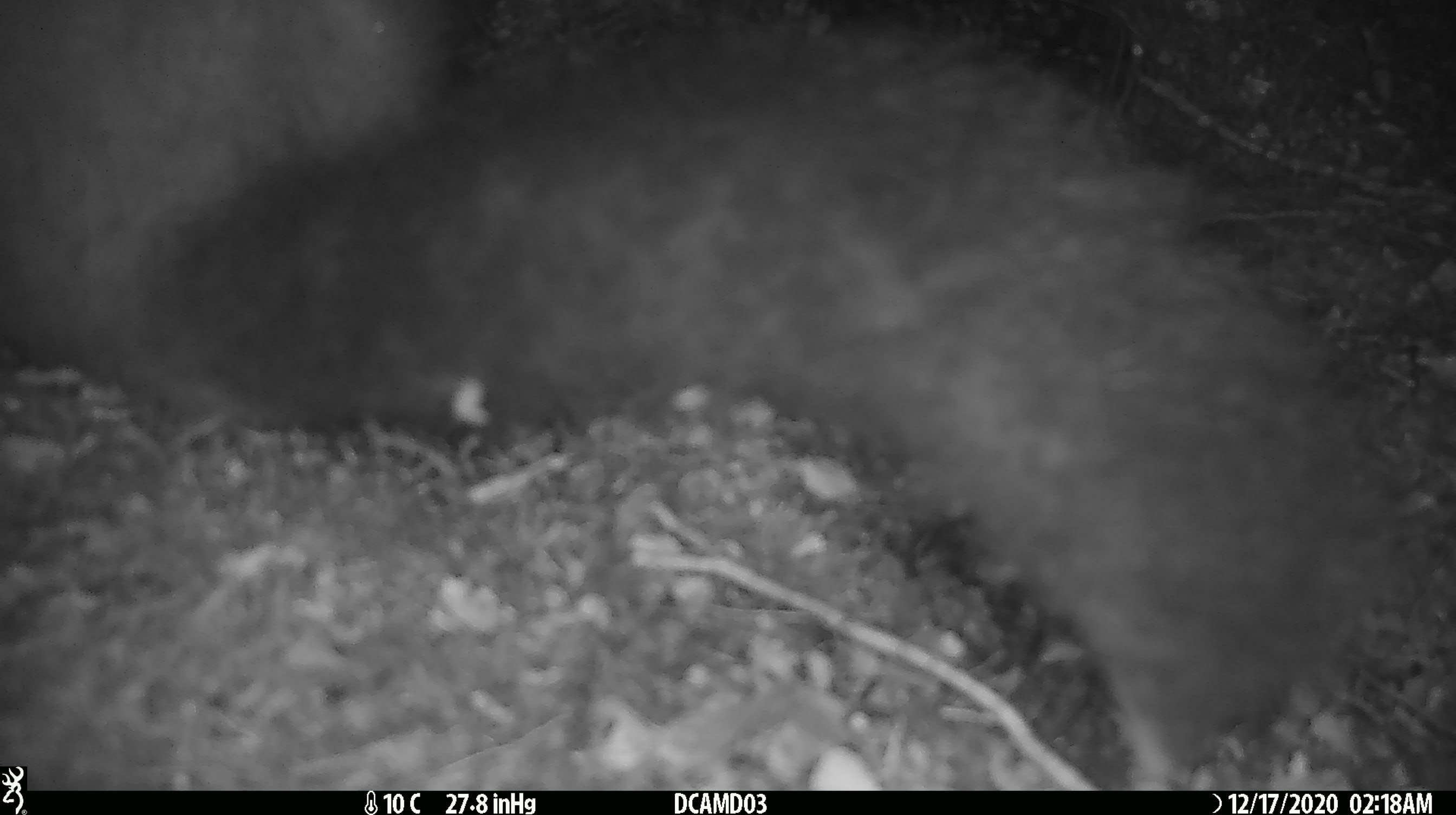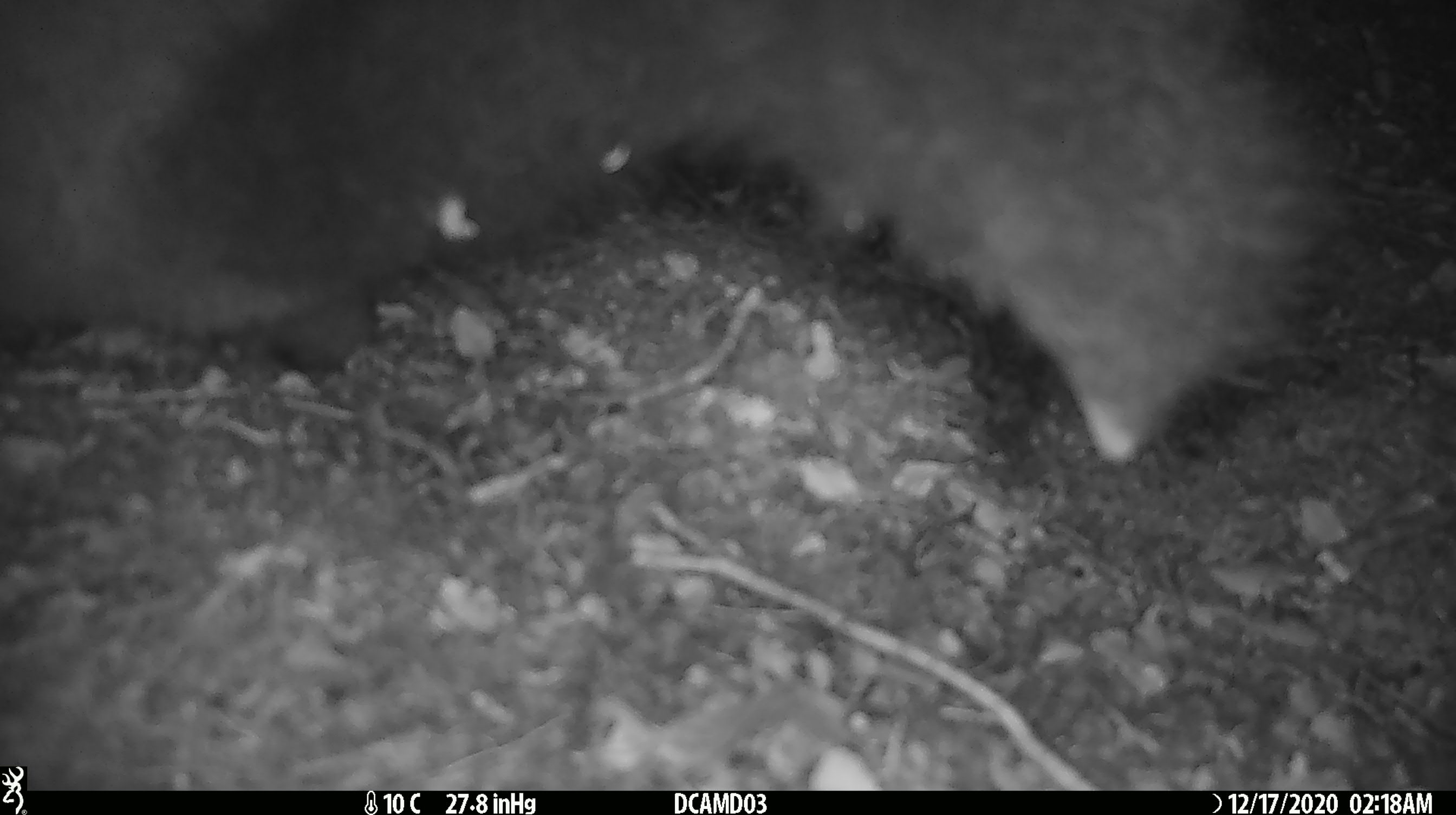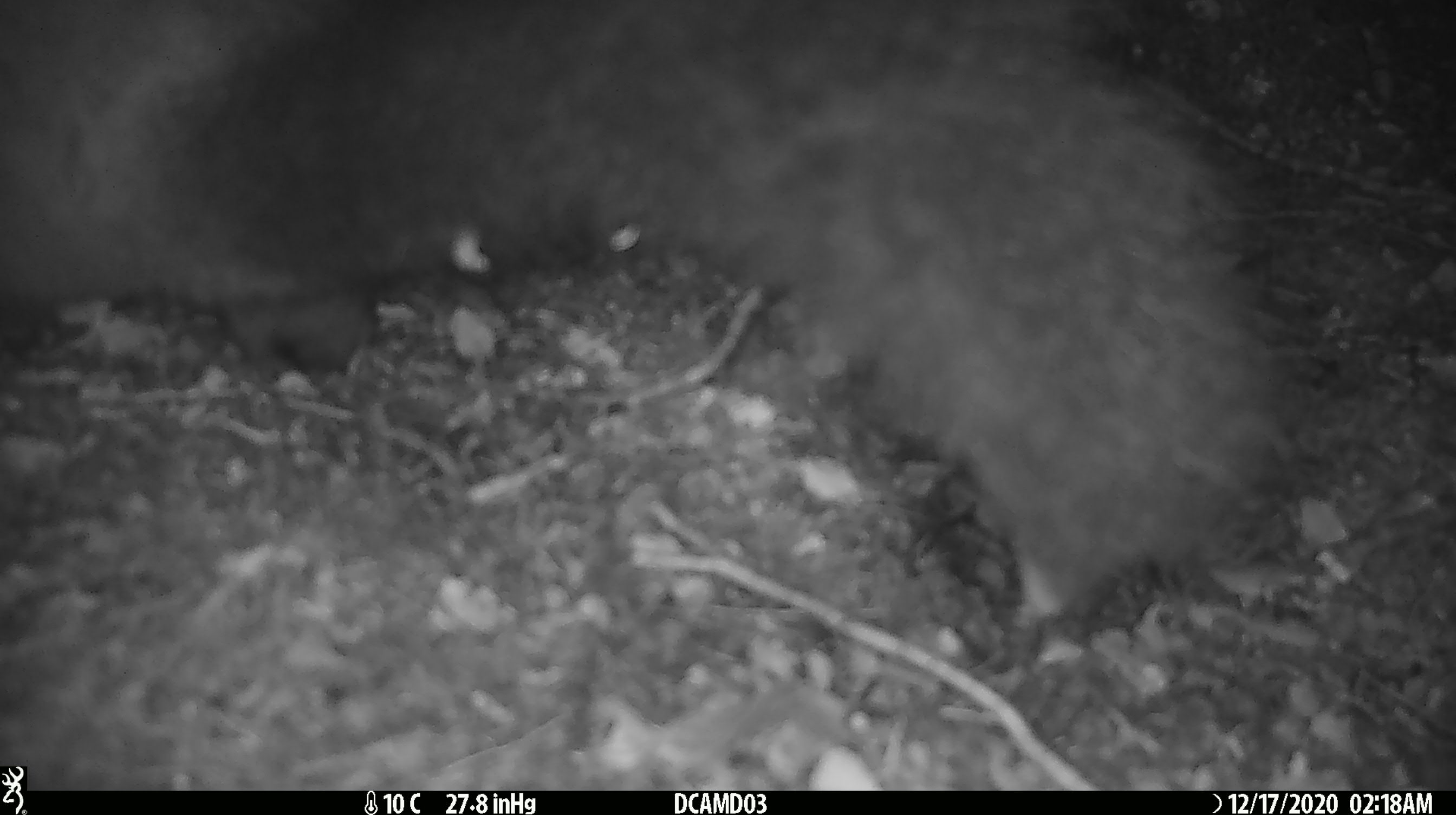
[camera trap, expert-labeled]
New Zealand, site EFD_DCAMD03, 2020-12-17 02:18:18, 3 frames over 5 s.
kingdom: Animalia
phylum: Chordata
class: Mammalia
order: Diprotodontia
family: Phalangeridae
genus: Trichosurus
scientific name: Trichosurus vulpecula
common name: common brushtail possum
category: possum